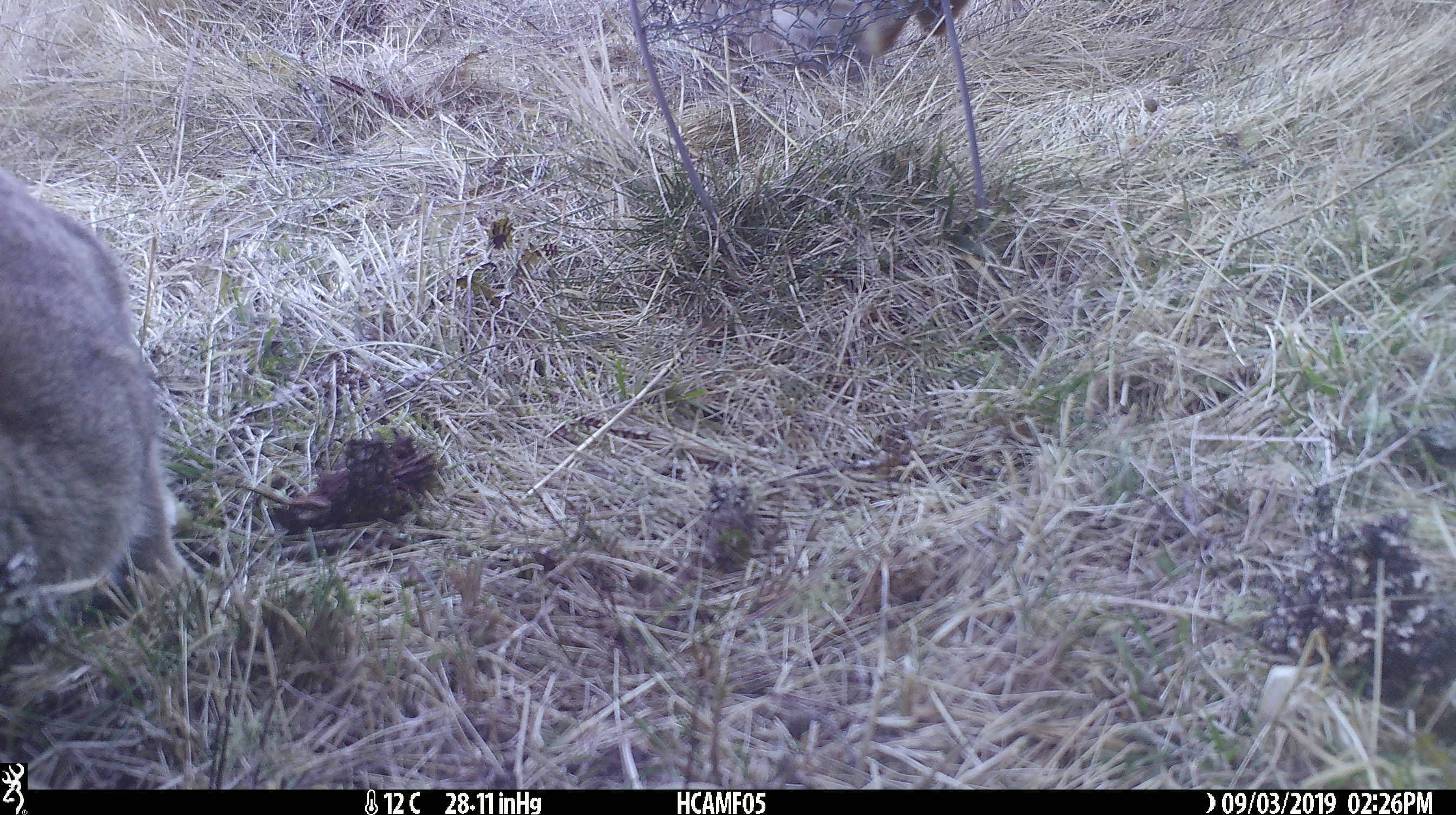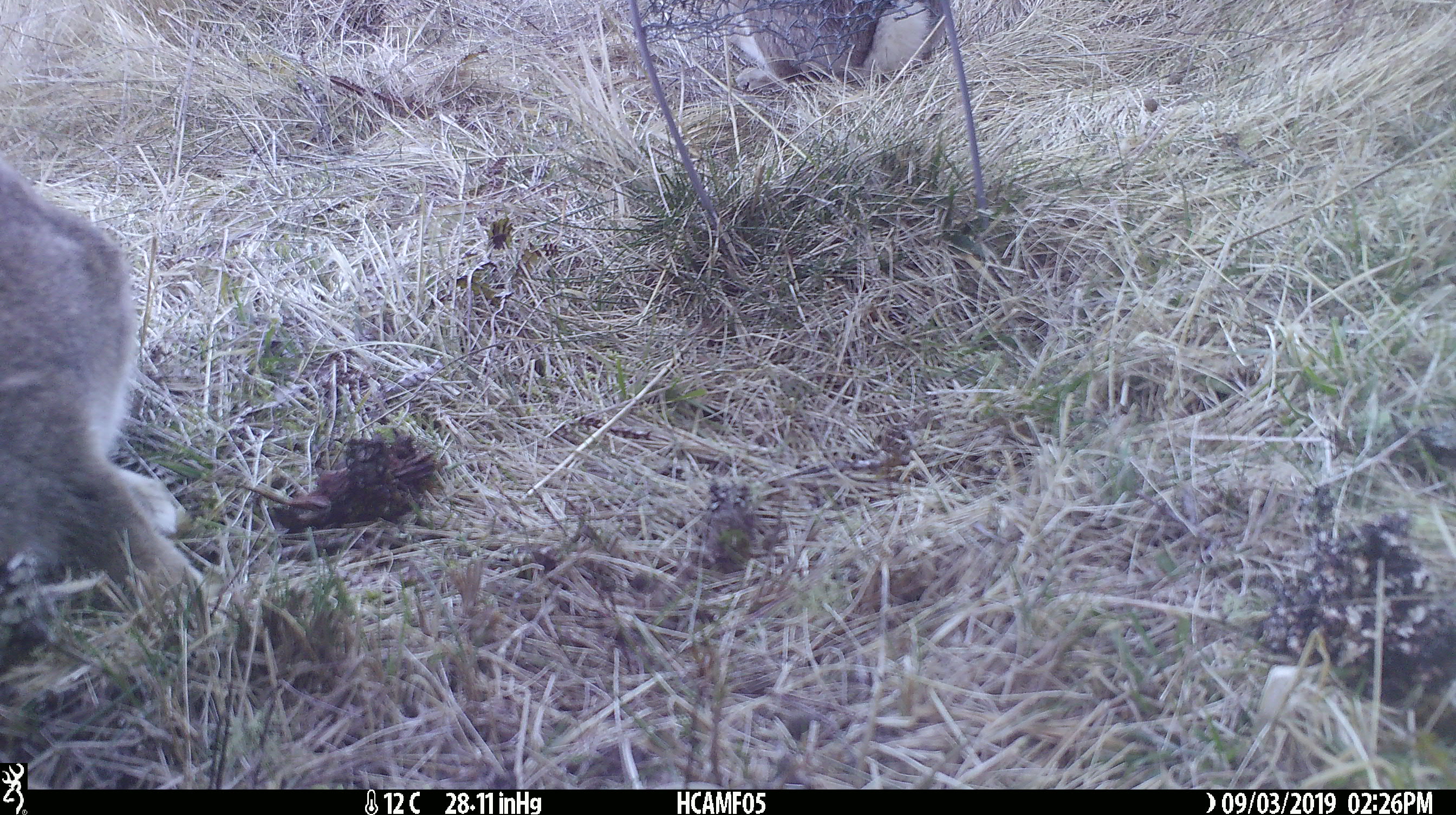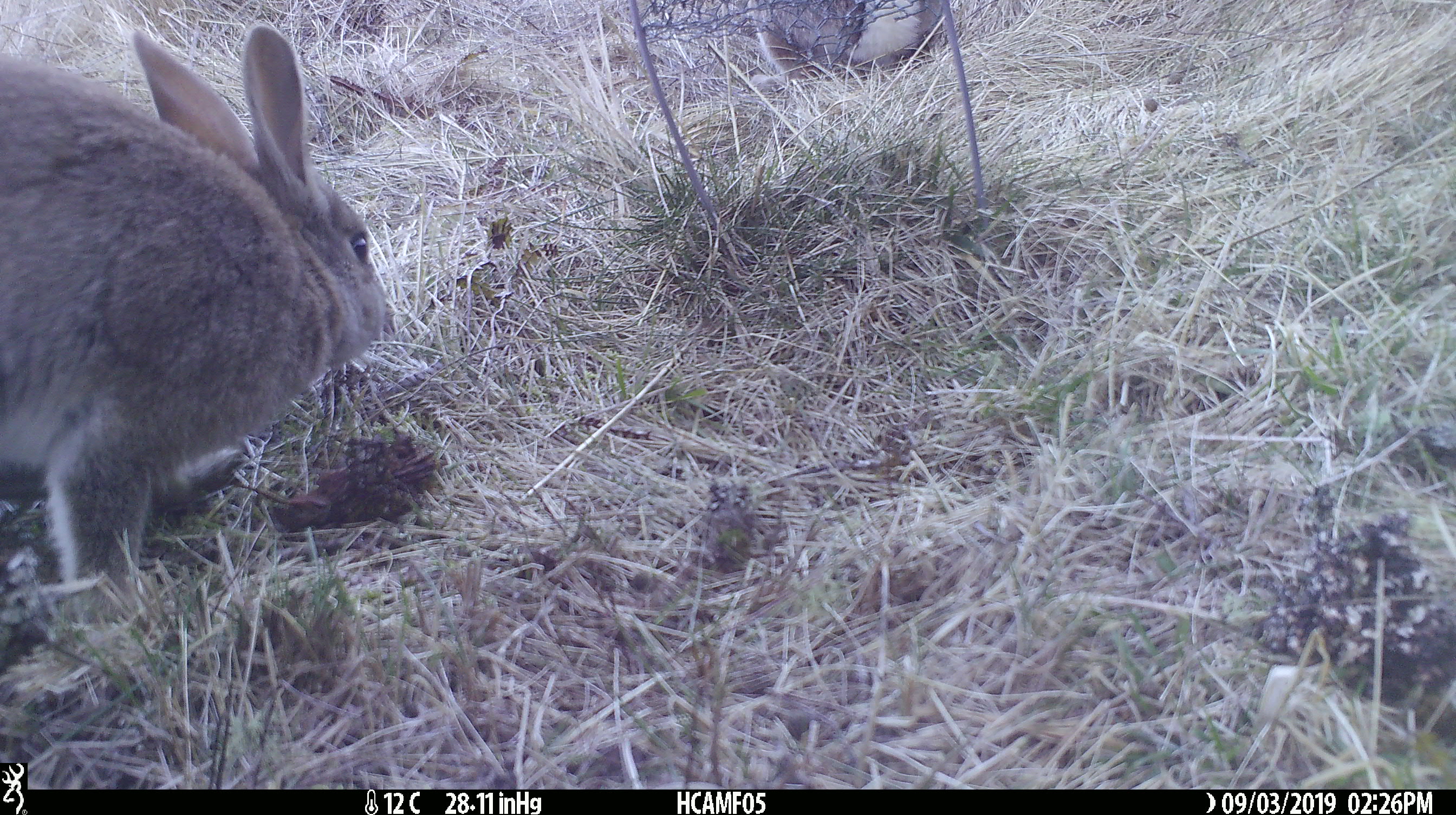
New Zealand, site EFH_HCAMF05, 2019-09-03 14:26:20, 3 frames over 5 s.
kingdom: Animalia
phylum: Chordata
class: Mammalia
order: Lagomorpha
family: Leporidae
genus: Oryctolagus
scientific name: Oryctolagus cuniculus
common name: european rabbit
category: rabbit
Rabbit (european rabbit) (Oryctolagus cuniculus).